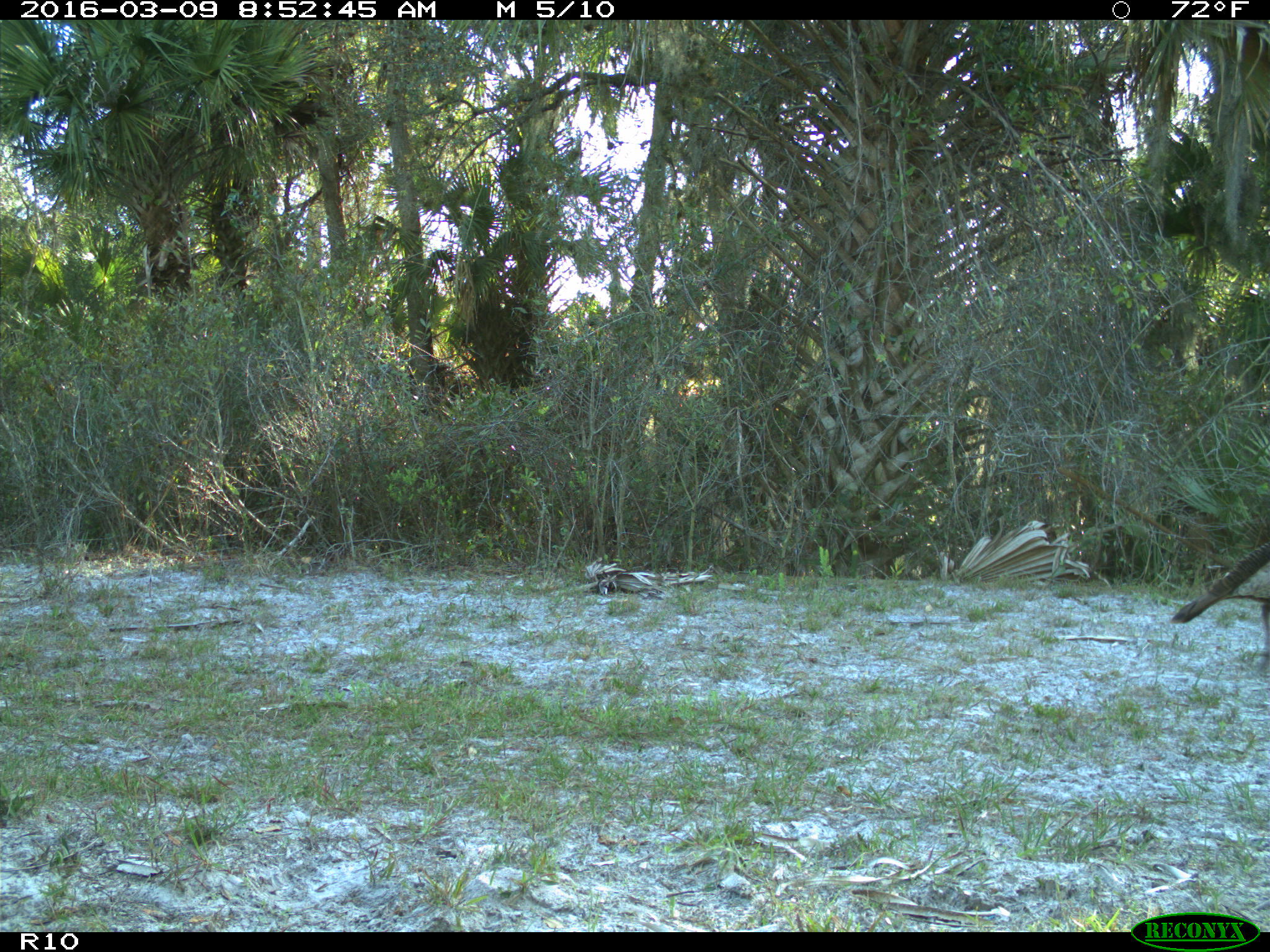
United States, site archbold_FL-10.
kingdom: Animalia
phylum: Chordata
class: Aves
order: Galliformes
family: Phasianidae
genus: Meleagris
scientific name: Meleagris gallopavo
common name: wild turkey